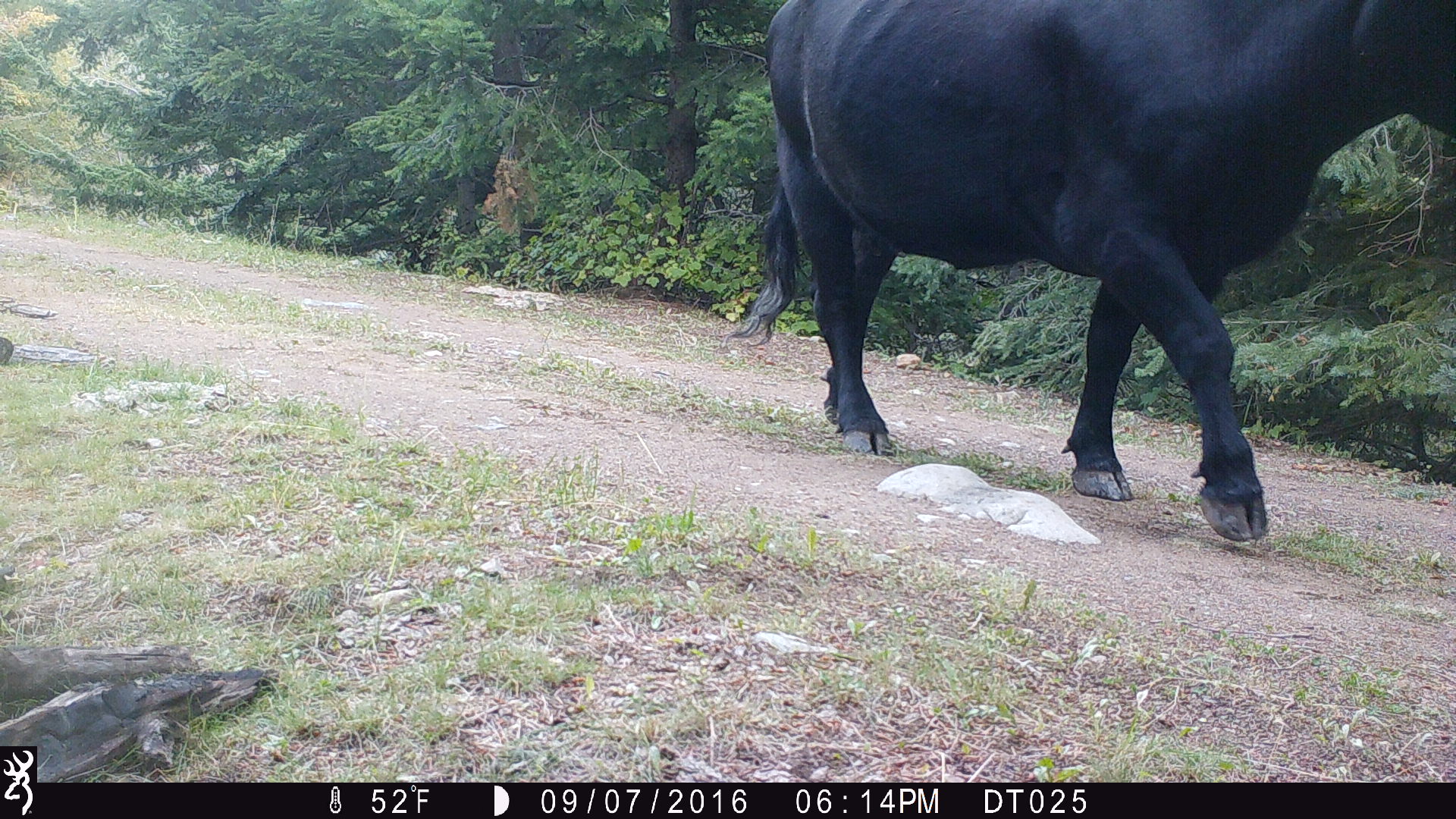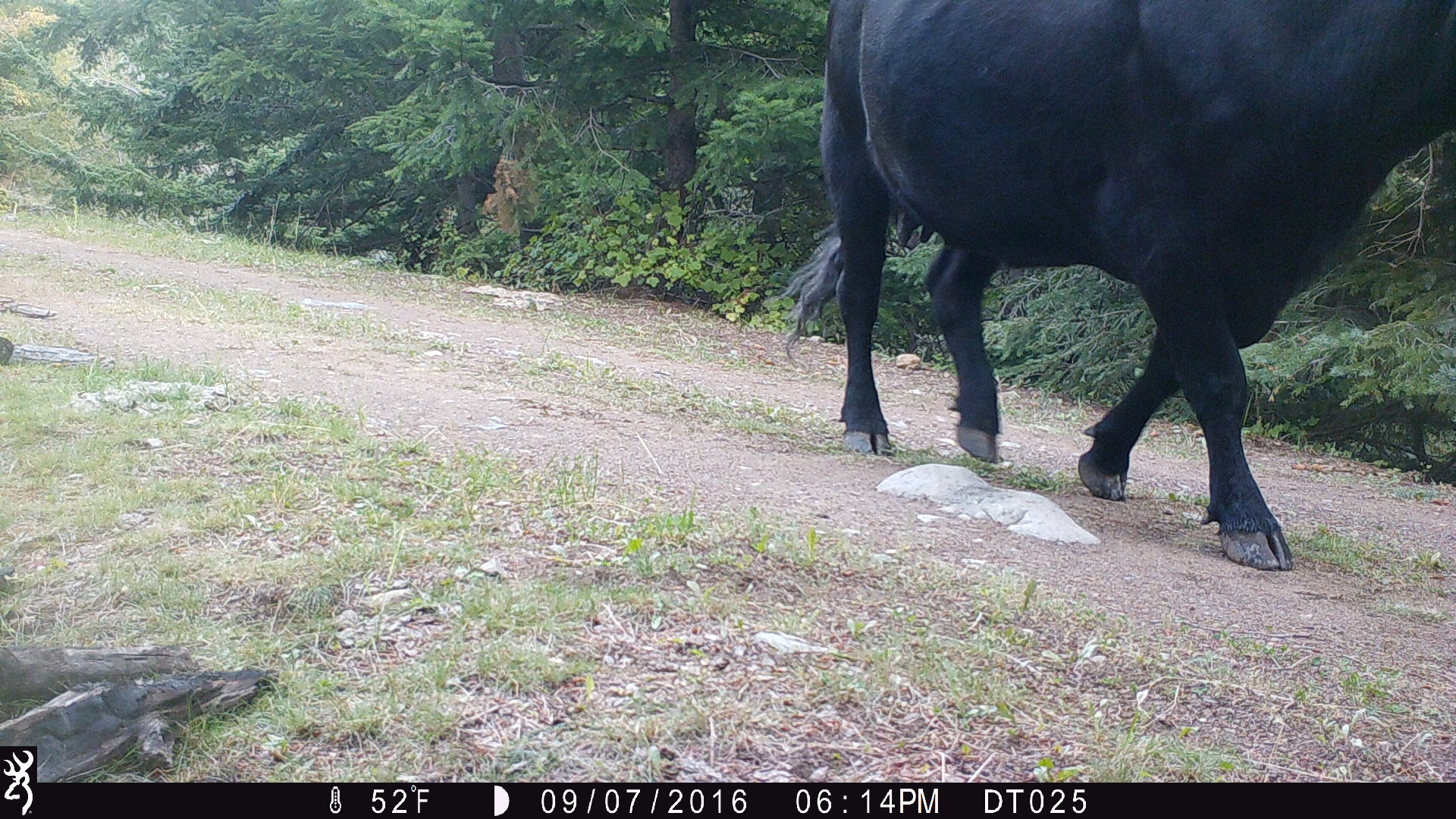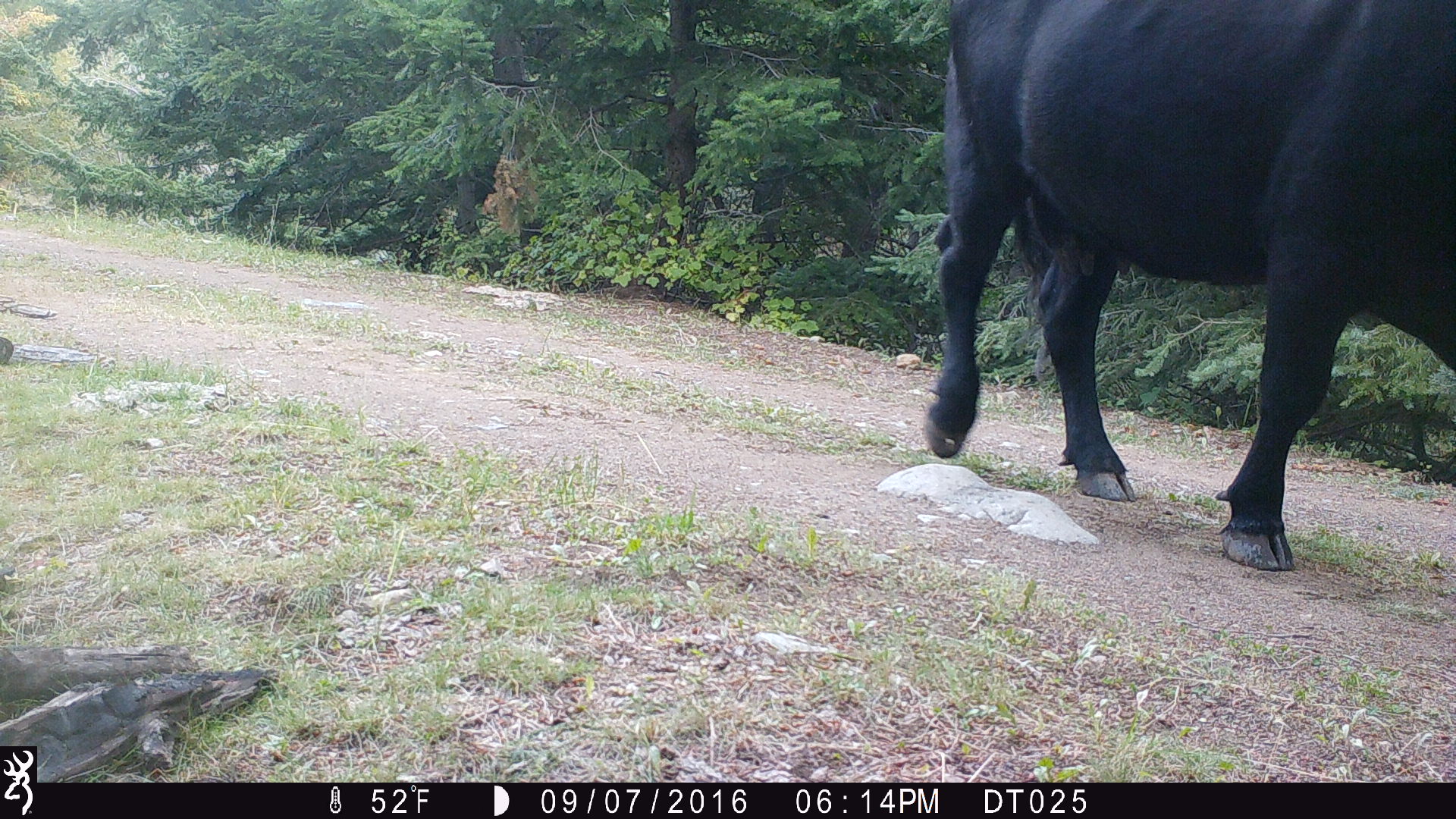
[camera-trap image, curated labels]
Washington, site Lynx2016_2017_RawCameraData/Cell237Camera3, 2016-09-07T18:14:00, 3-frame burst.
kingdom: Animalia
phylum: Chordata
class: Mammalia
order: Artiodactyla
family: Bovidae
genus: Bos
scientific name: Bos taurus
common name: domestic cattle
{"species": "domestic cattle (Bos taurus)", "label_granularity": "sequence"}